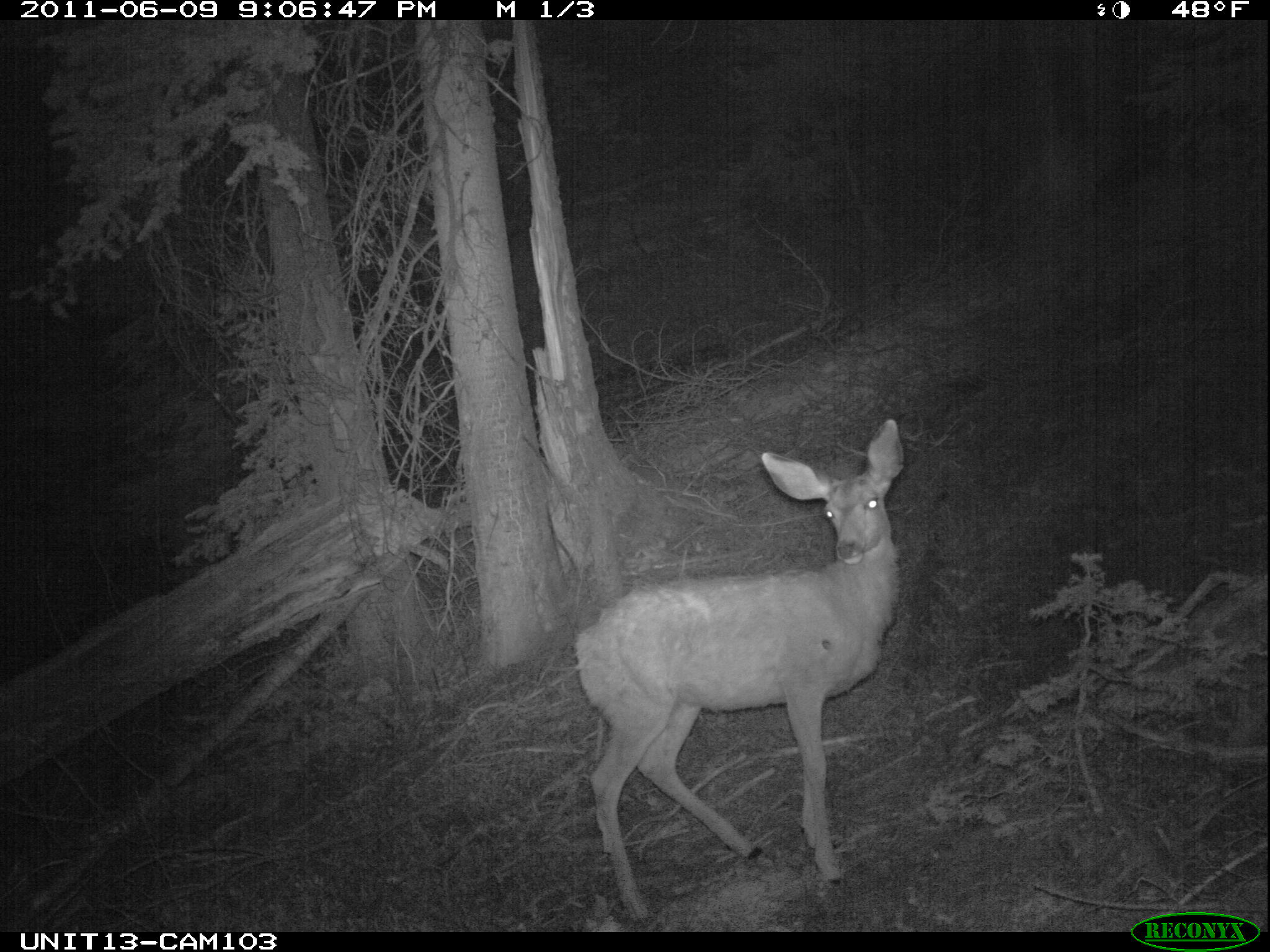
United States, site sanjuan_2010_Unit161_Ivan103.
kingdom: Animalia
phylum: Chordata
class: Mammalia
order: Artiodactyla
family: Cervidae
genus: Odocoileus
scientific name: Odocoileus hemionus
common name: mule deer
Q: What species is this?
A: Odocoileus hemionus (mule deer).